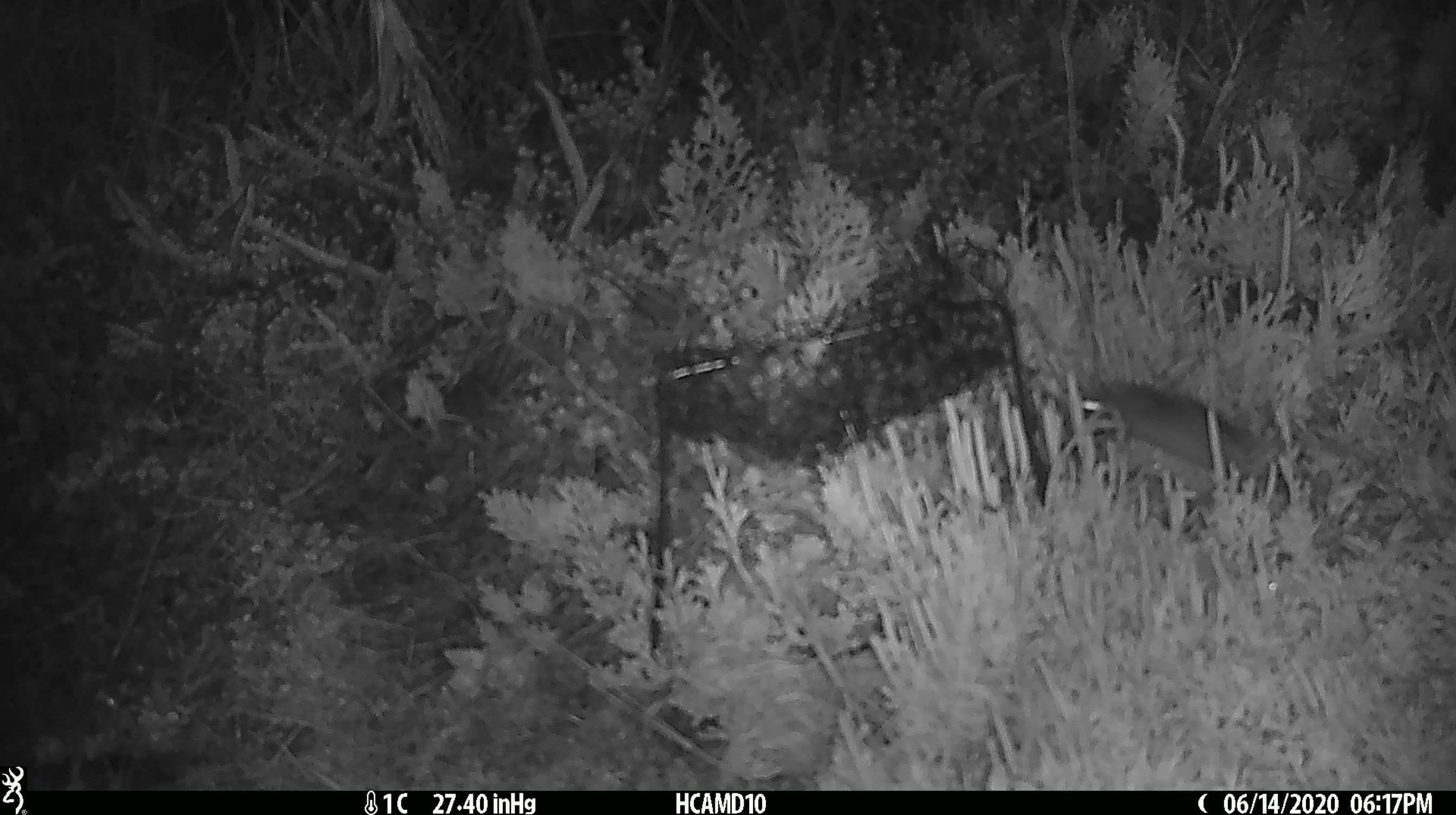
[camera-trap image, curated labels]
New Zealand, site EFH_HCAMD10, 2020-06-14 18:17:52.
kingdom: Animalia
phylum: Chordata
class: Mammalia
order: Rodentia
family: Muridae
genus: Mus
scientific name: Mus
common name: mouse